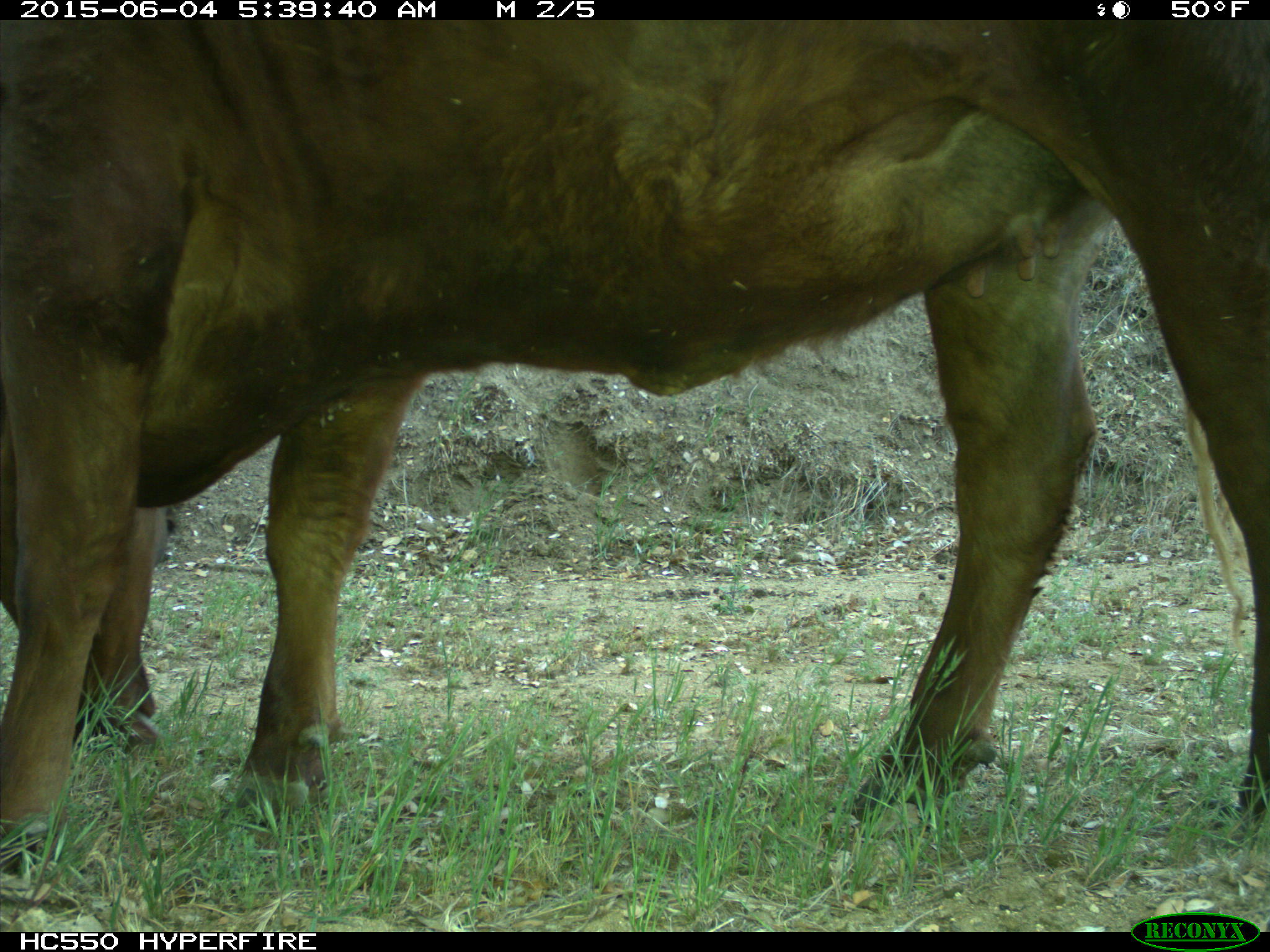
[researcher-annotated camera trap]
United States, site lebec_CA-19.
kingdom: Animalia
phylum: Chordata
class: Mammalia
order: Artiodactyla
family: Bovidae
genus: Bos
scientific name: Bos taurus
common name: domestic cow